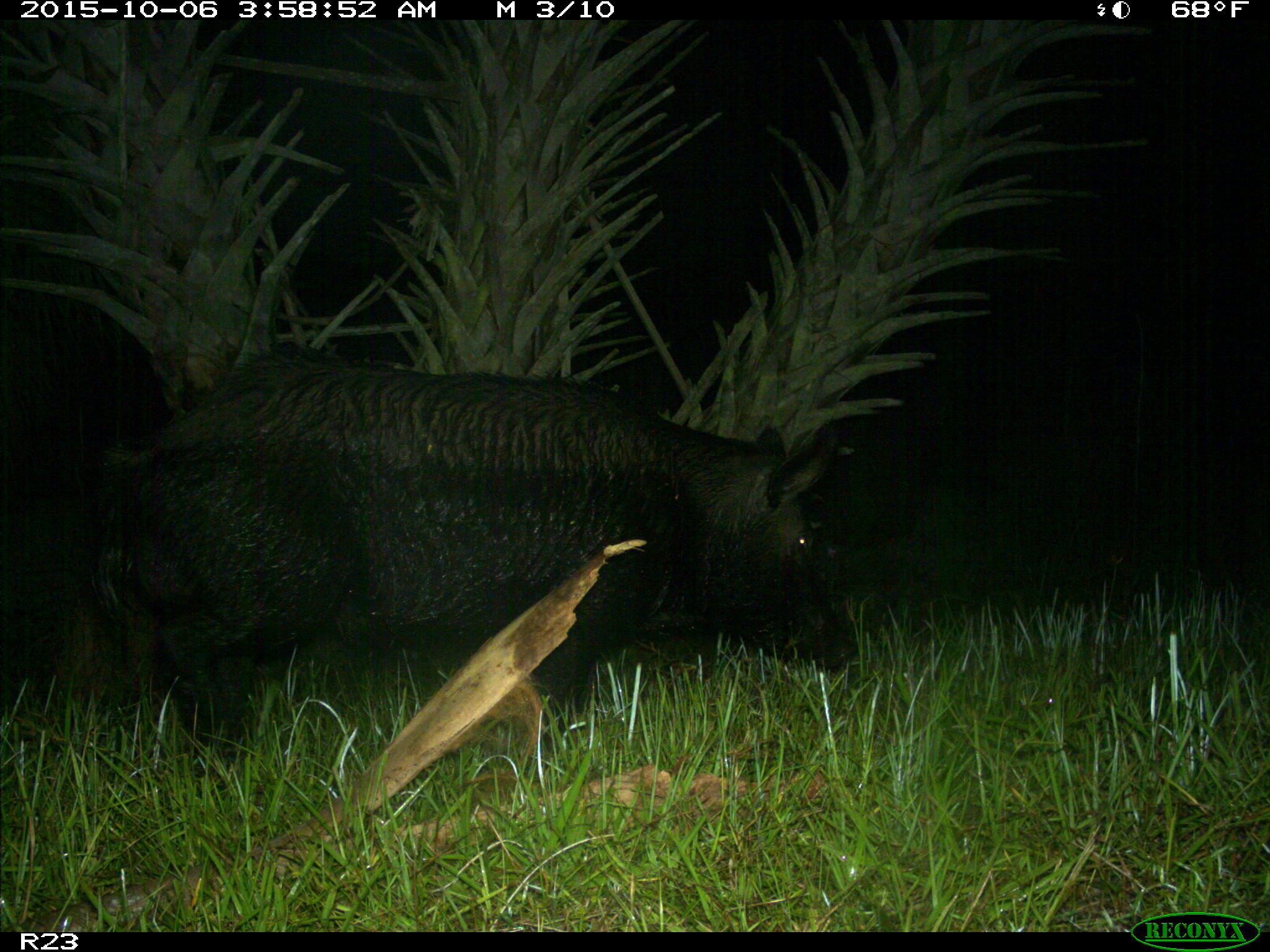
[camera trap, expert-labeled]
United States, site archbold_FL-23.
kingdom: Animalia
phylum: Chordata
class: Mammalia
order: Artiodactyla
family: Suidae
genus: Sus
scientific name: Sus scrofa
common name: wild boar